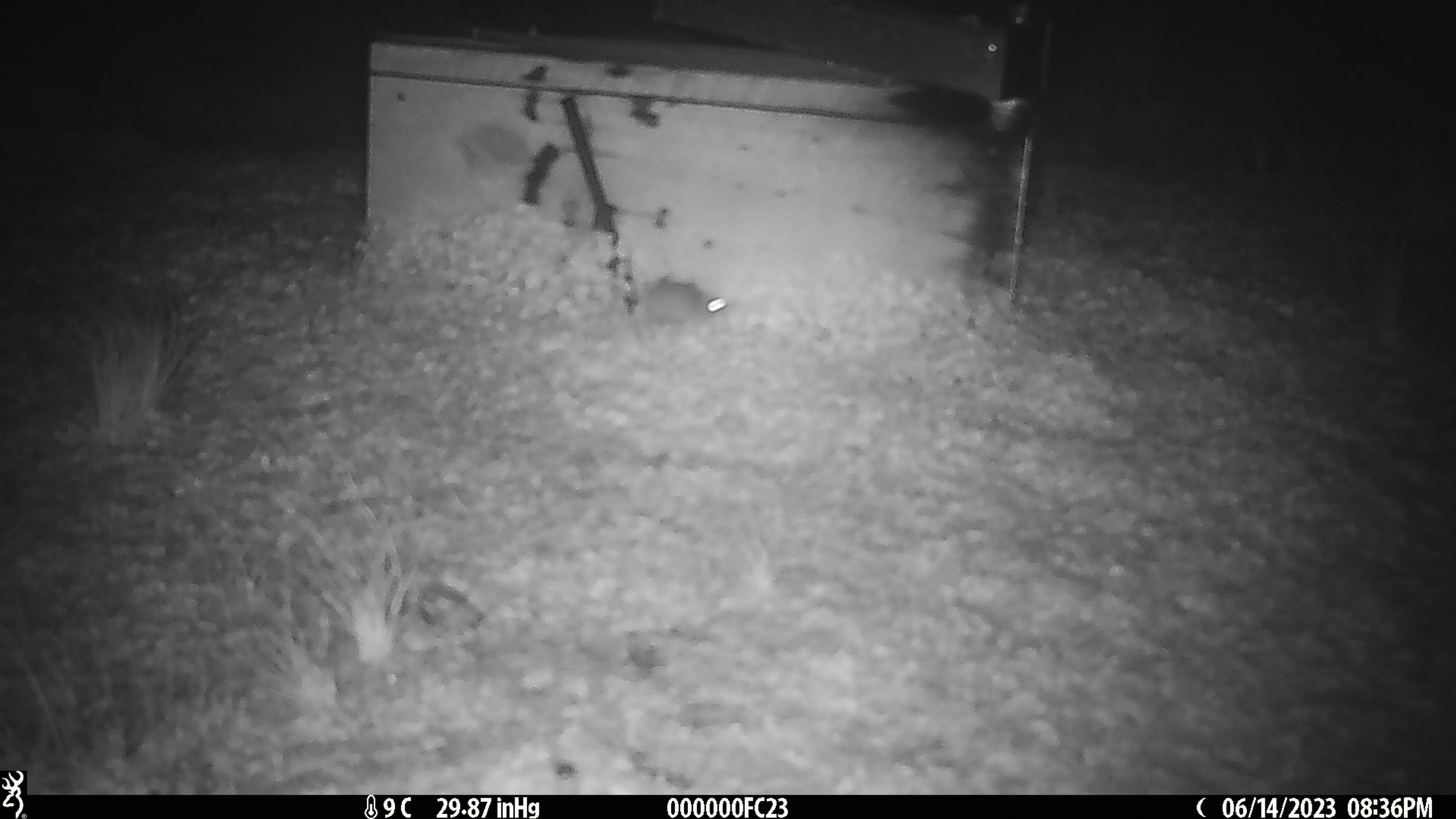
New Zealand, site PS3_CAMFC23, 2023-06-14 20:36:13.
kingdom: Animalia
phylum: Chordata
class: Mammalia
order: Rodentia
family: Muridae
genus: Mus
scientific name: Mus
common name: mouse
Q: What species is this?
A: Mouse (Mus).